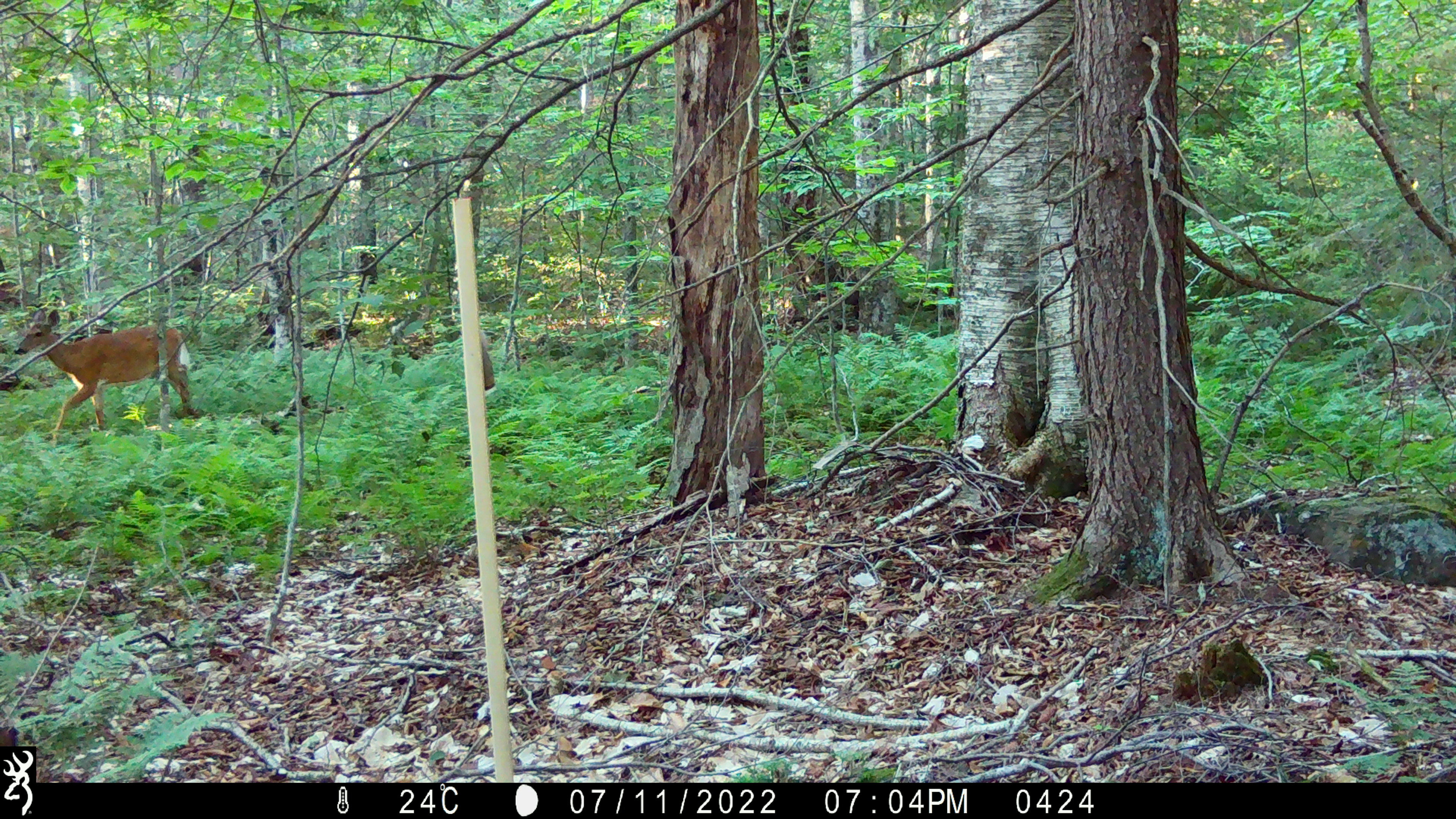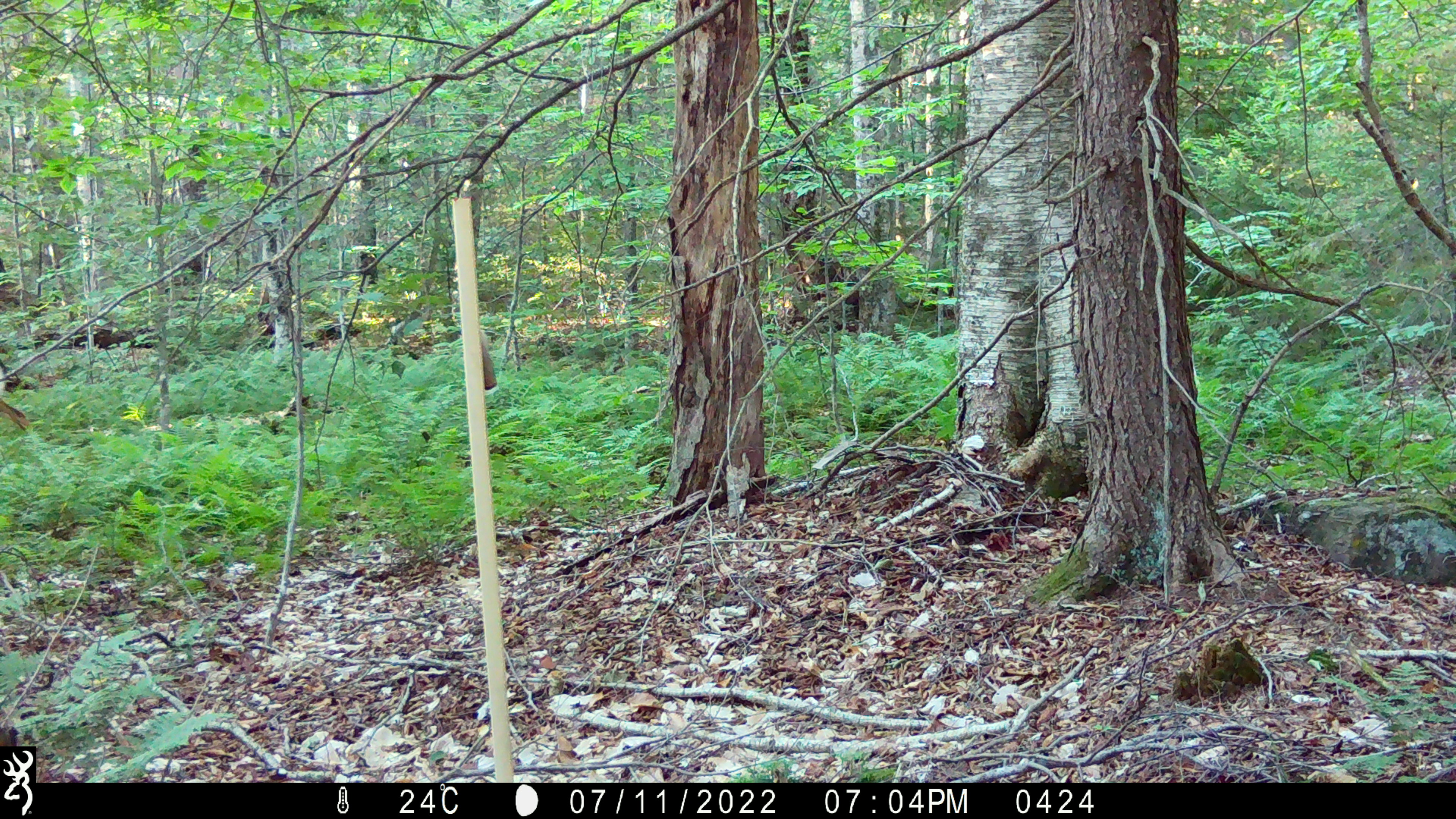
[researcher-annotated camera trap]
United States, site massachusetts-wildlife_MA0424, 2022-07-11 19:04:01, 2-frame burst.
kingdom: Animalia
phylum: Chordata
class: Mammalia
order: Artiodactyla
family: Cervidae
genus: Odocoileus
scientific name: Odocoileus virginianus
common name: white-tailed deer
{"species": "white-tailed deer (Odocoileus virginianus)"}